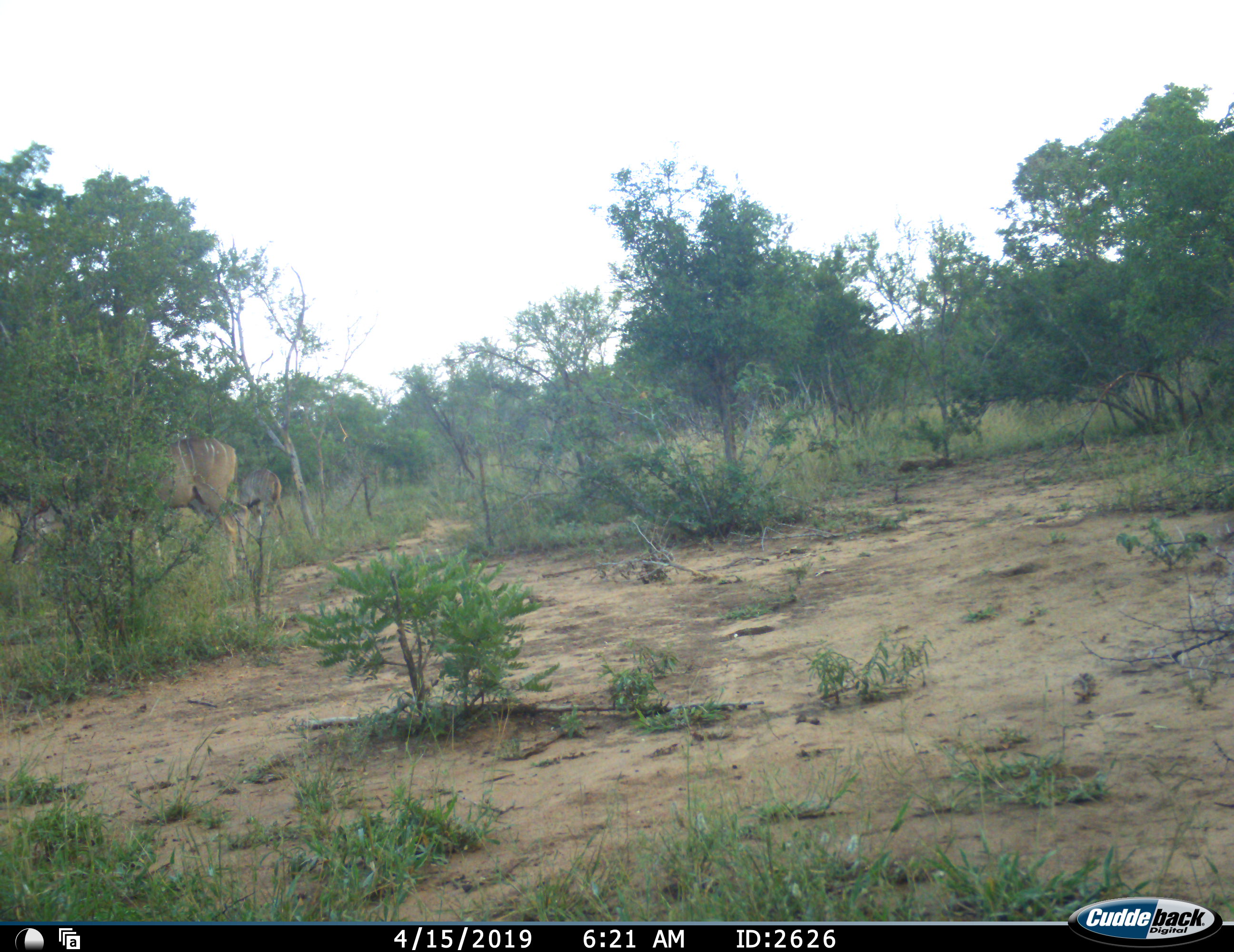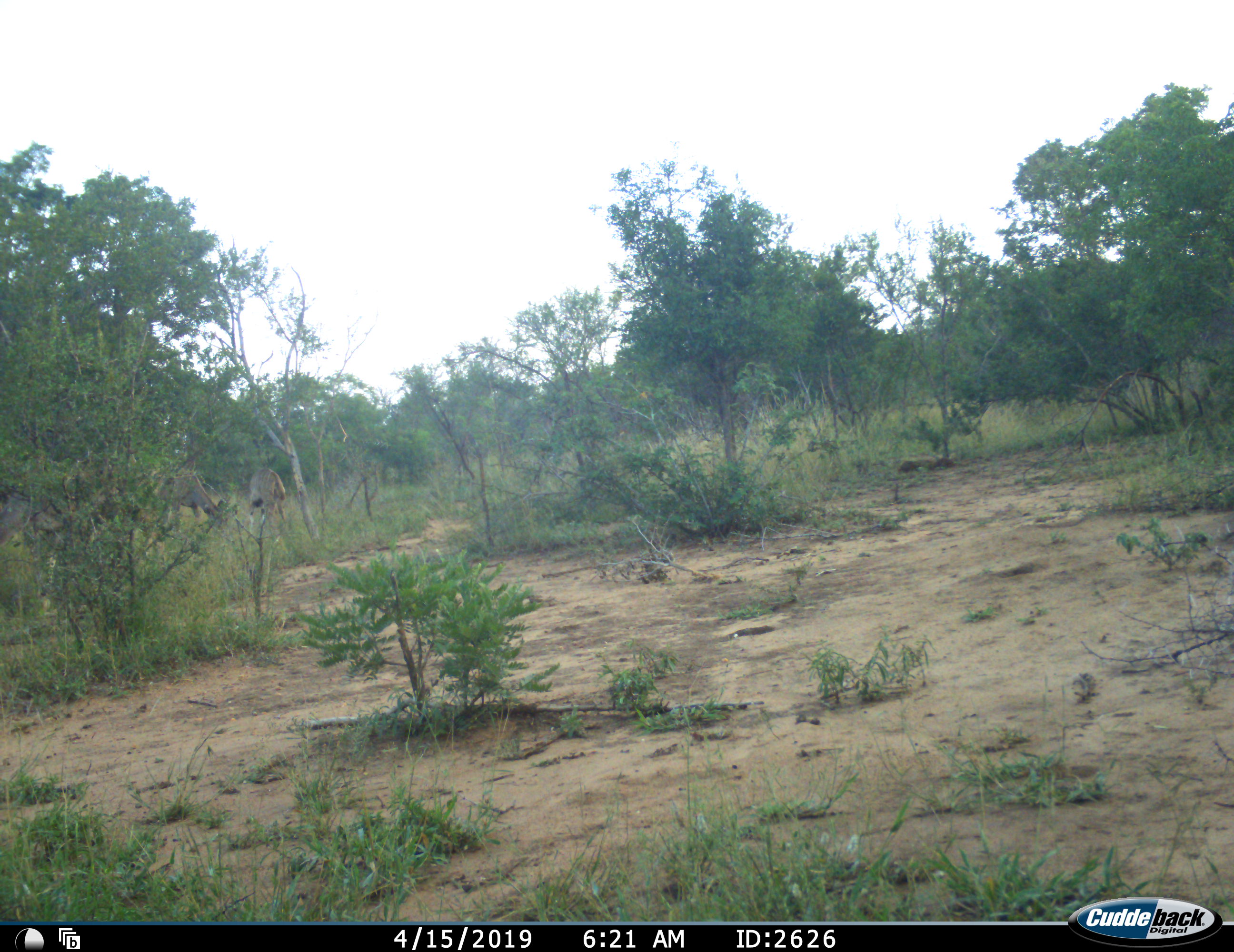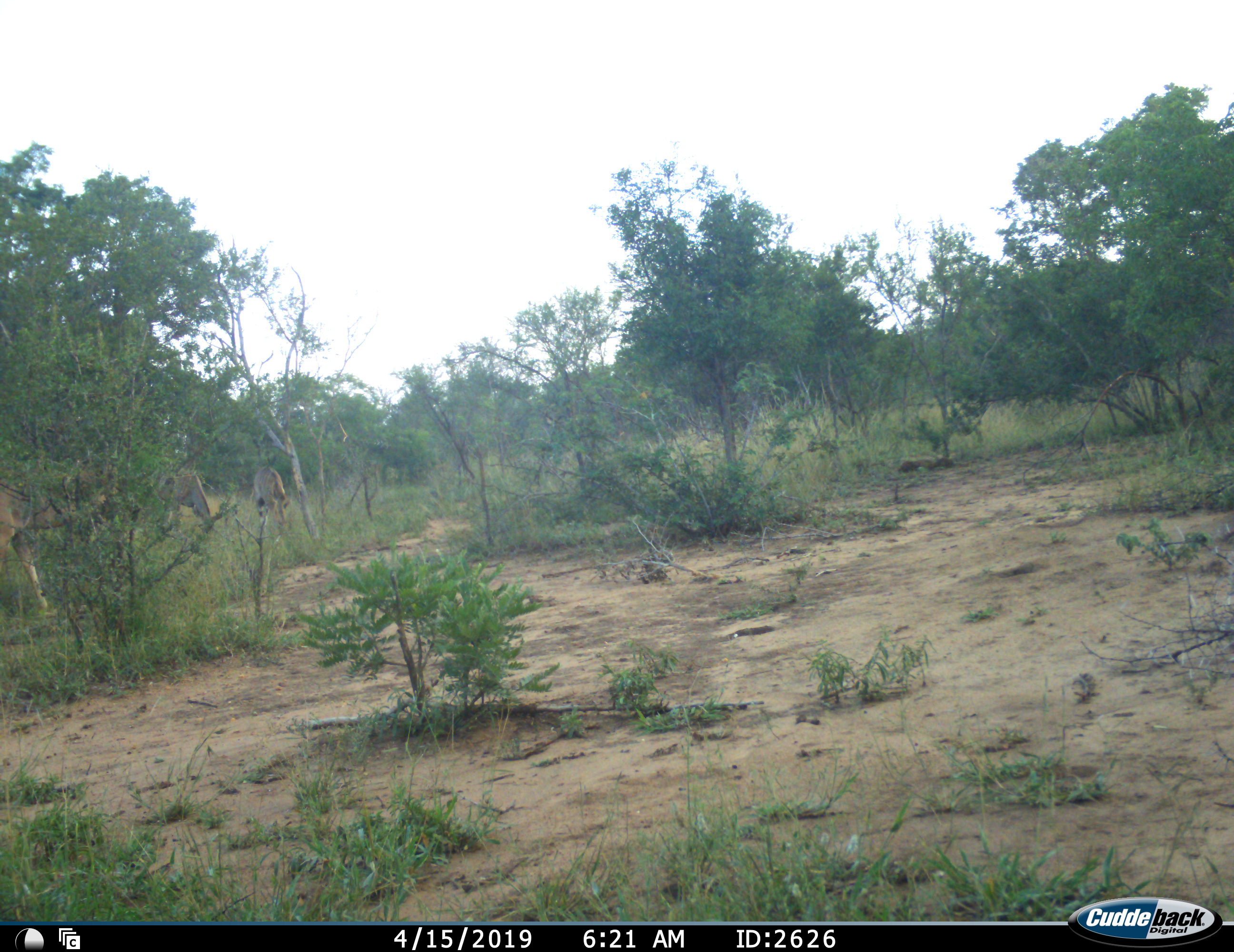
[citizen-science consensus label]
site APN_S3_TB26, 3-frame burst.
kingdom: Animalia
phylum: Chordata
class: Mammalia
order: Artiodactyla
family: Bovidae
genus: Tragelaphus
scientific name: Tragelaphus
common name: kudu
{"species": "kudu (Tragelaphus)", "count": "3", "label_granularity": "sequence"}